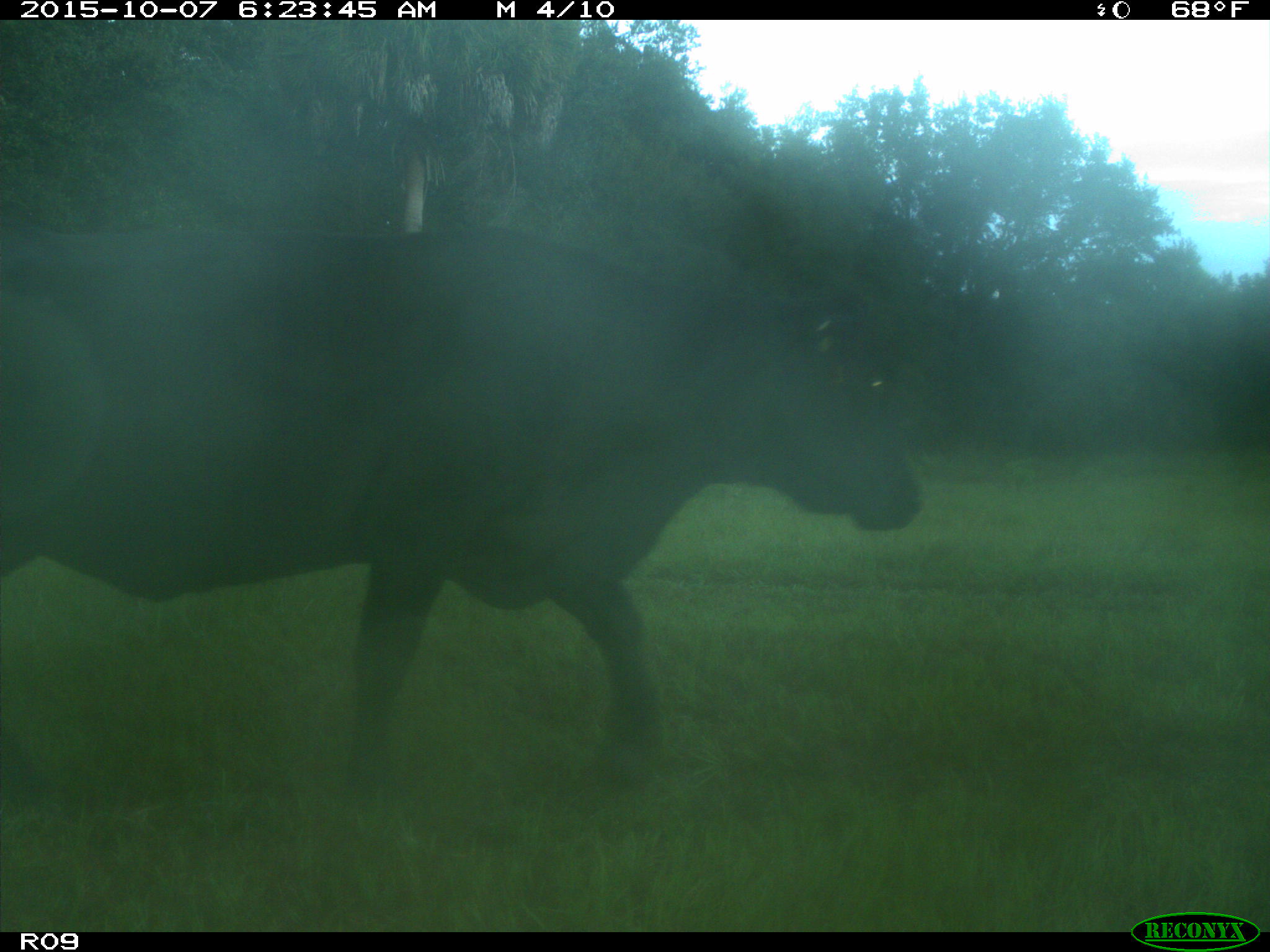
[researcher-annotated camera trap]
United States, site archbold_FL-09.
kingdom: Animalia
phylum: Chordata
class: Mammalia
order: Artiodactyla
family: Bovidae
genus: Bos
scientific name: Bos taurus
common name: domestic cow